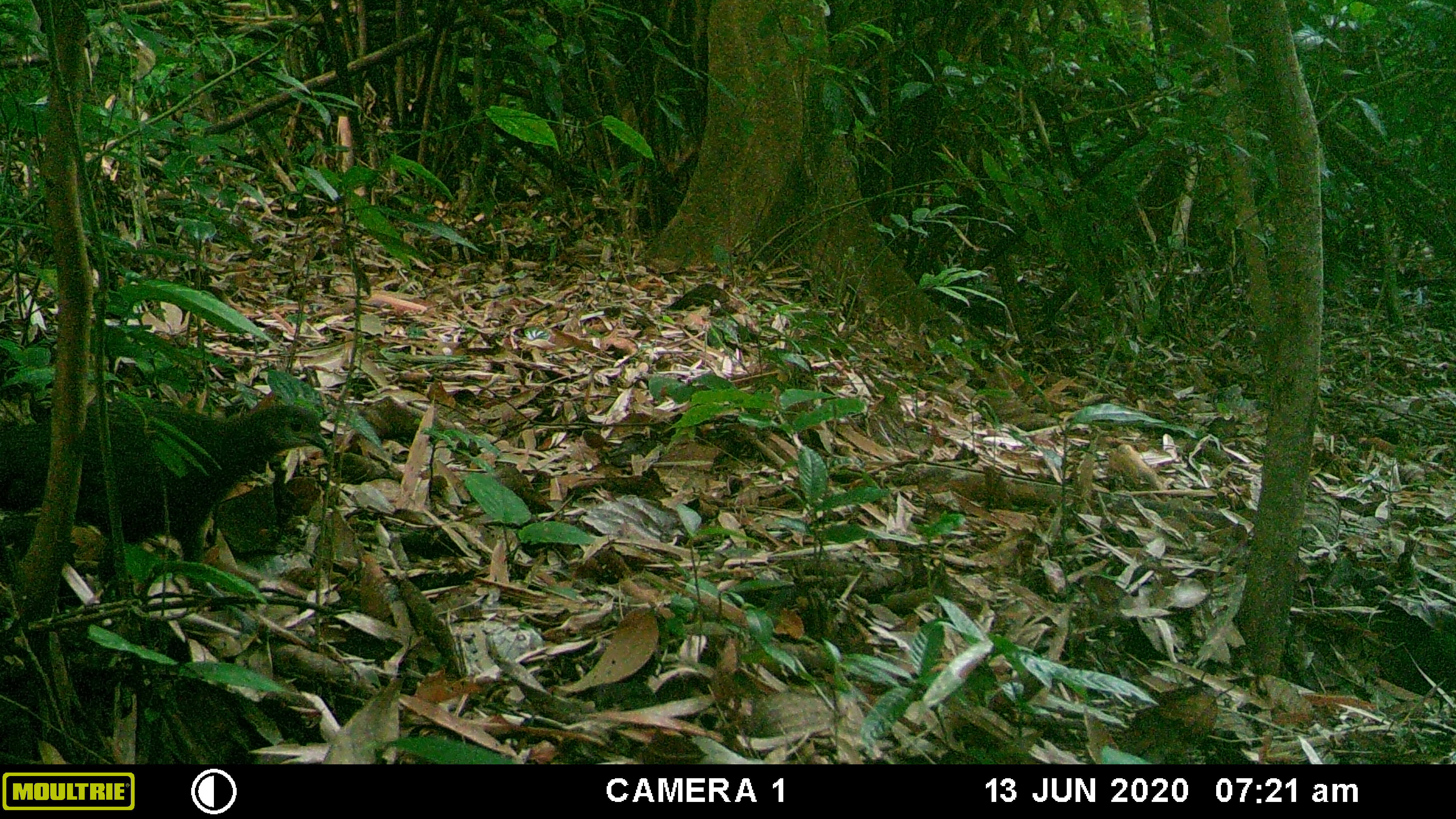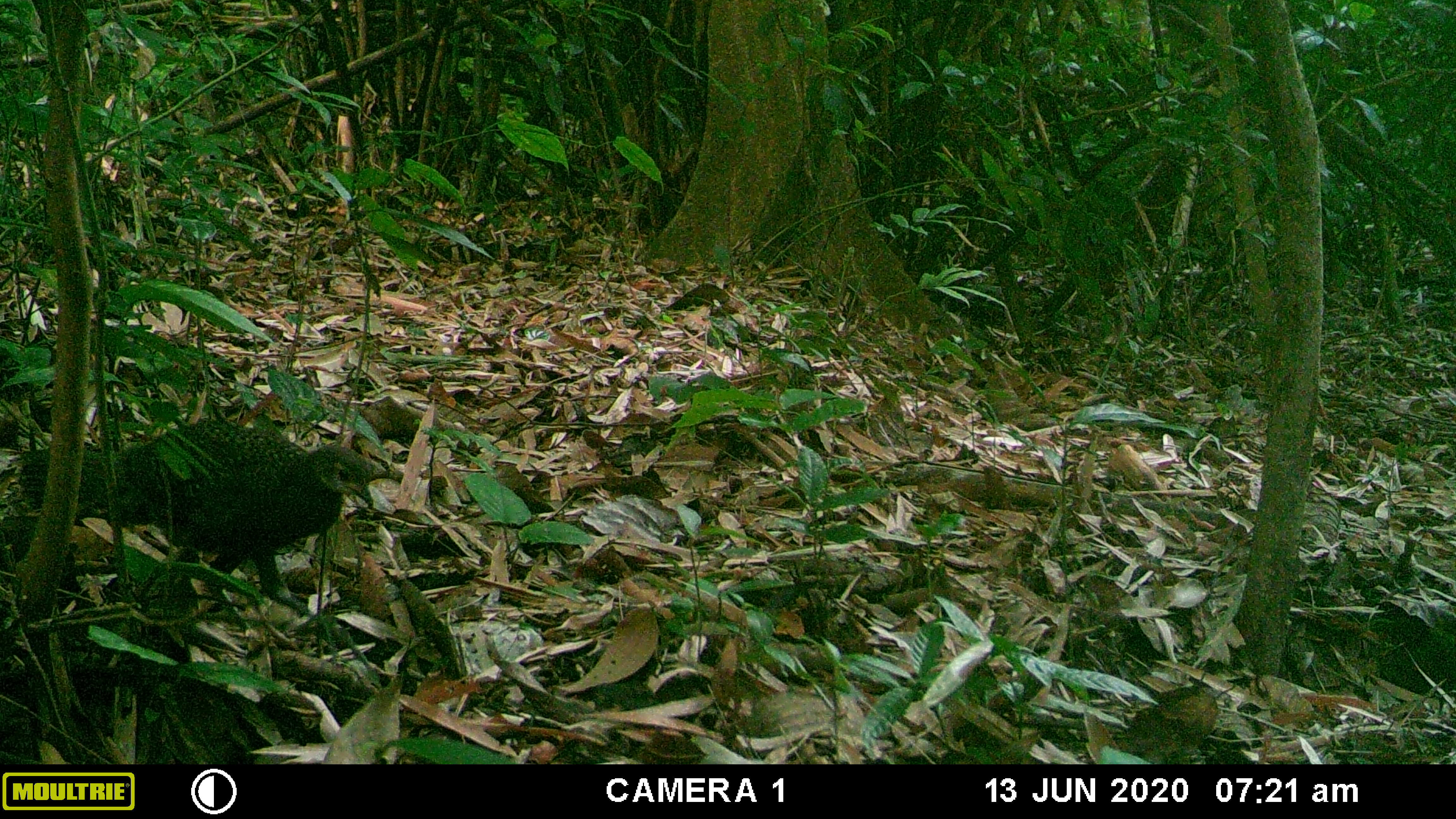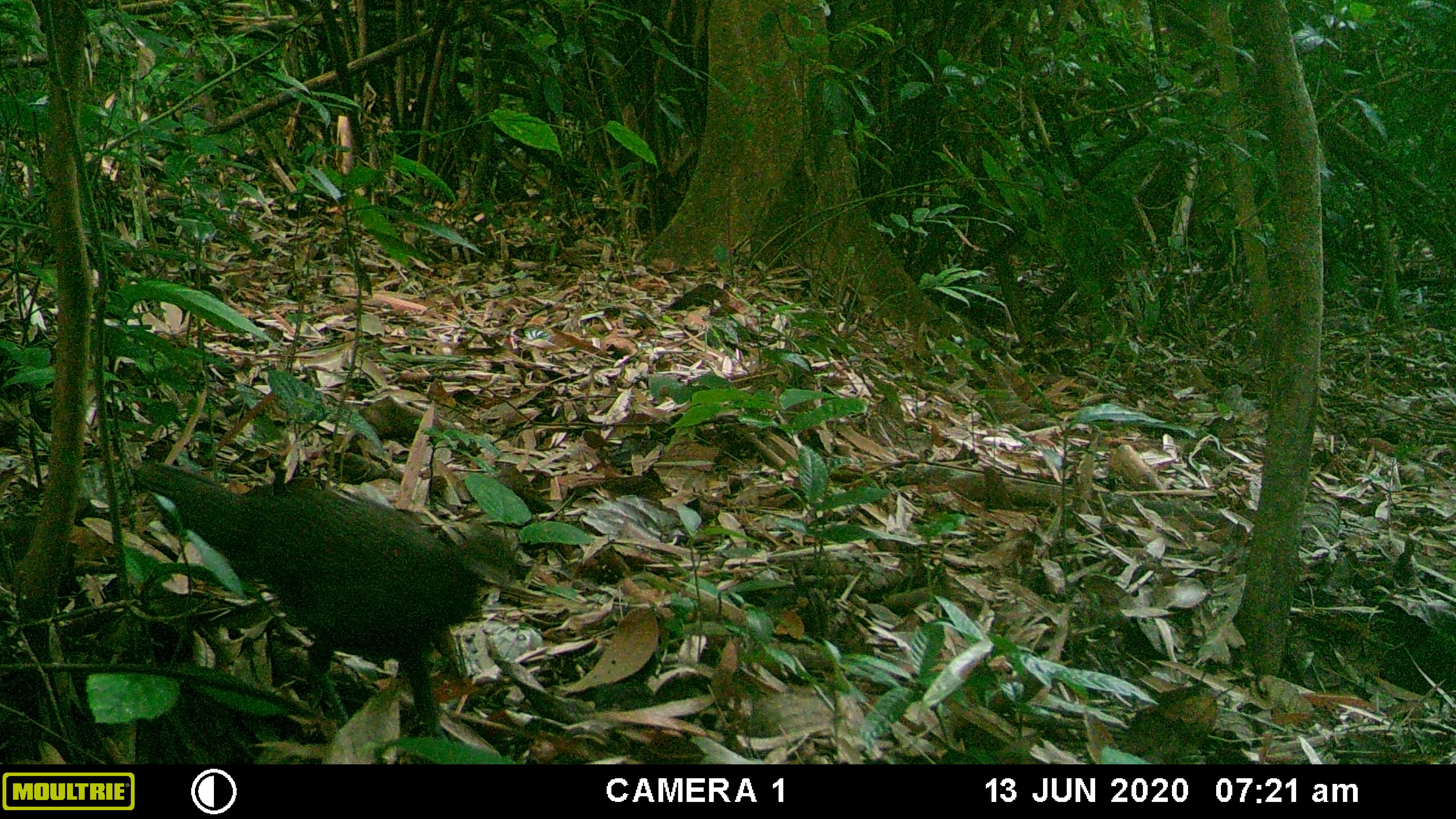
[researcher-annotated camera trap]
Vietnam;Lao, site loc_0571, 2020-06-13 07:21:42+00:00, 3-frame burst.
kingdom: Animalia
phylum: Chordata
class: Aves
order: Galliformes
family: Phasianidae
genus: Polyplectron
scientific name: Polyplectron bicalcaratum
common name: gray peacock-pheasant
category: grey peacock pheasant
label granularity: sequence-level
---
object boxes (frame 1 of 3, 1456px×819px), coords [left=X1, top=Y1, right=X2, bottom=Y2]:
grey peacock pheasant: [left=0, top=401, right=332, bottom=562]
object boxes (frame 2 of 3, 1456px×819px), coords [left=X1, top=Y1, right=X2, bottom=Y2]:
grey peacock pheasant: [left=17, top=417, right=404, bottom=599]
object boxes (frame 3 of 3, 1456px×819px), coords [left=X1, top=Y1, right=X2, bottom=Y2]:
grey peacock pheasant: [left=128, top=461, right=538, bottom=740]